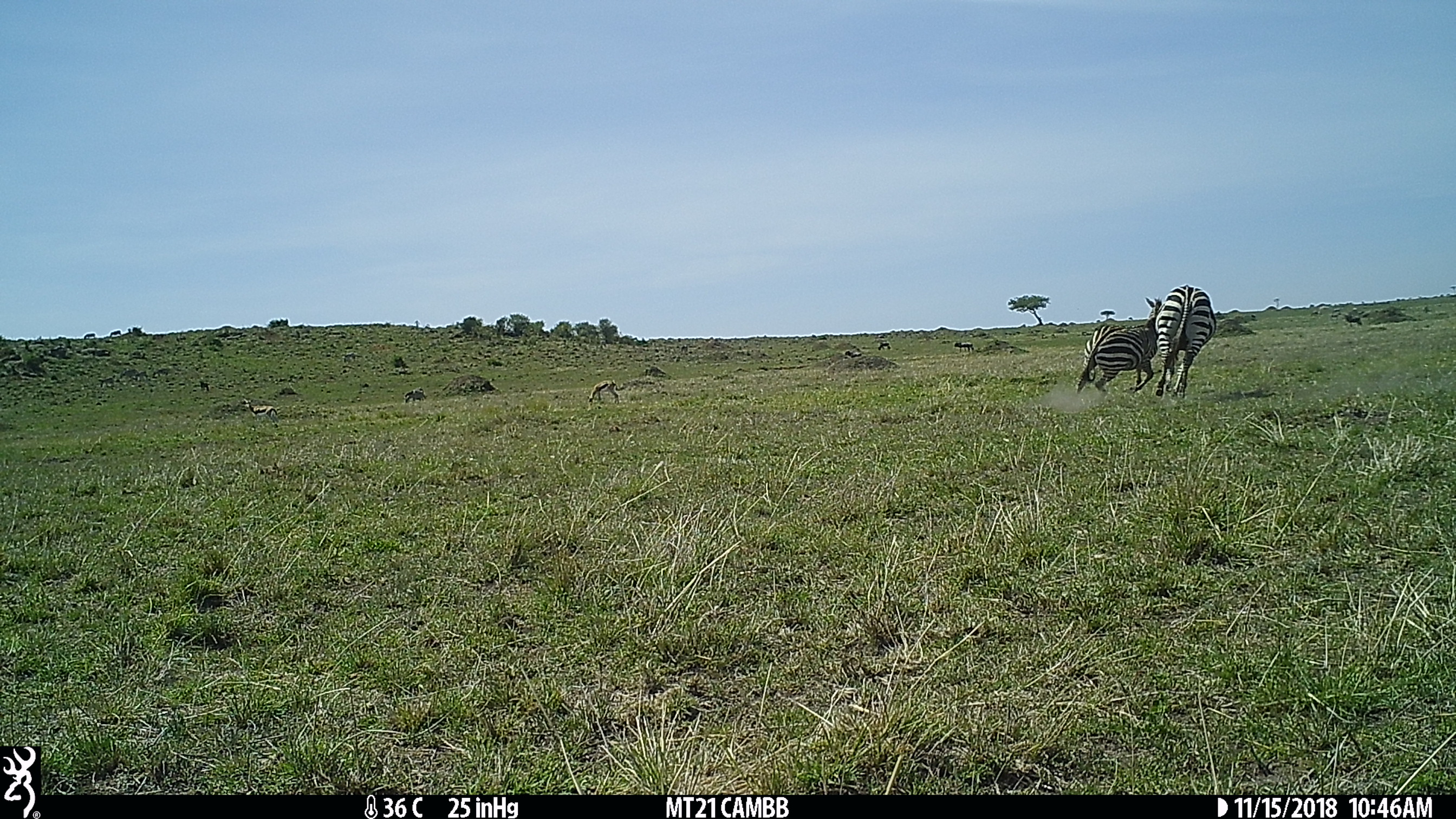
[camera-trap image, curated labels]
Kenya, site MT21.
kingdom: Animalia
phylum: Chordata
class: Mammalia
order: Perissodactyla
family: Equidae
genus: Equus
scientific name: Equus quagga burchellii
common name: burchell's zebra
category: zebra